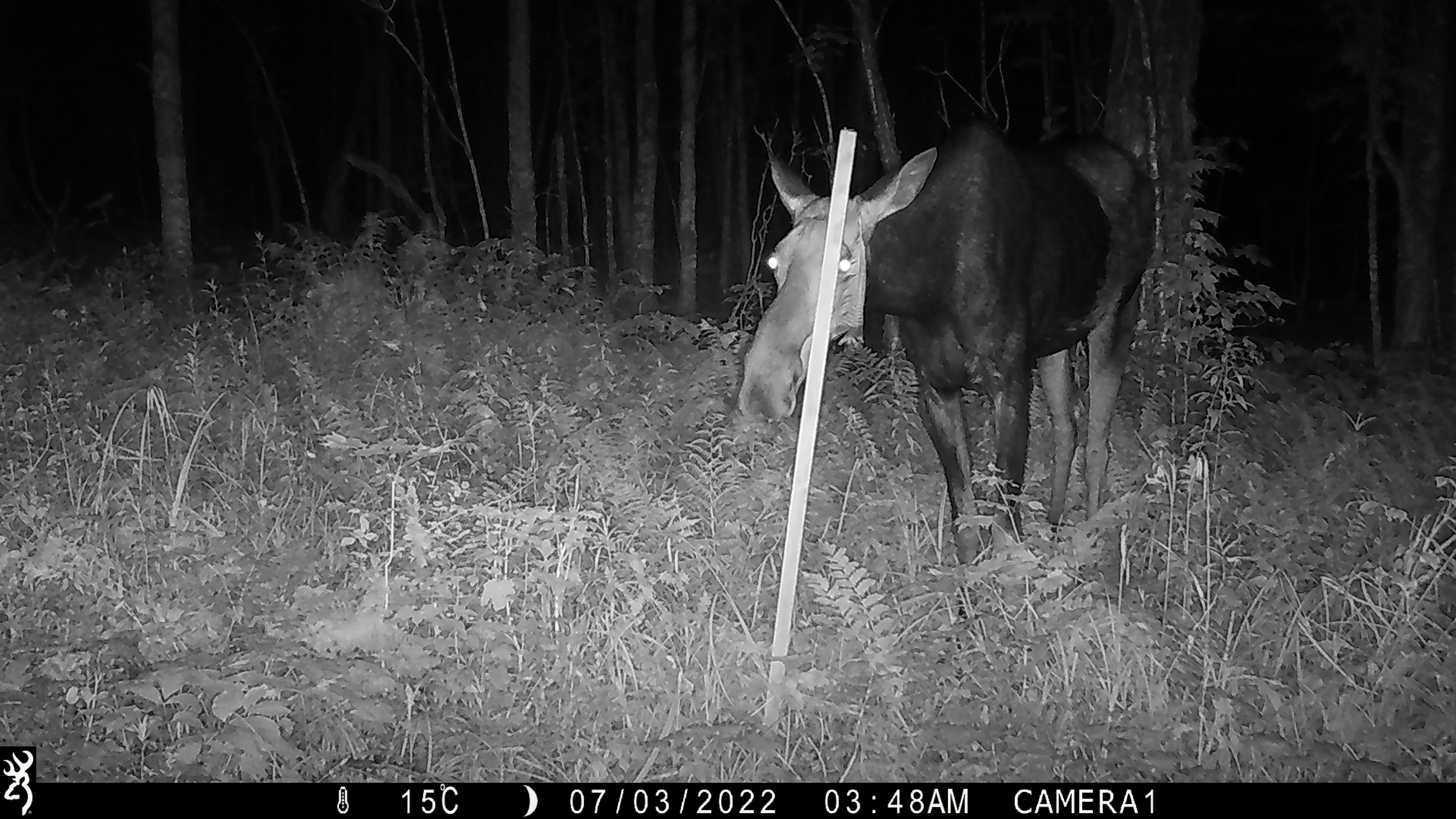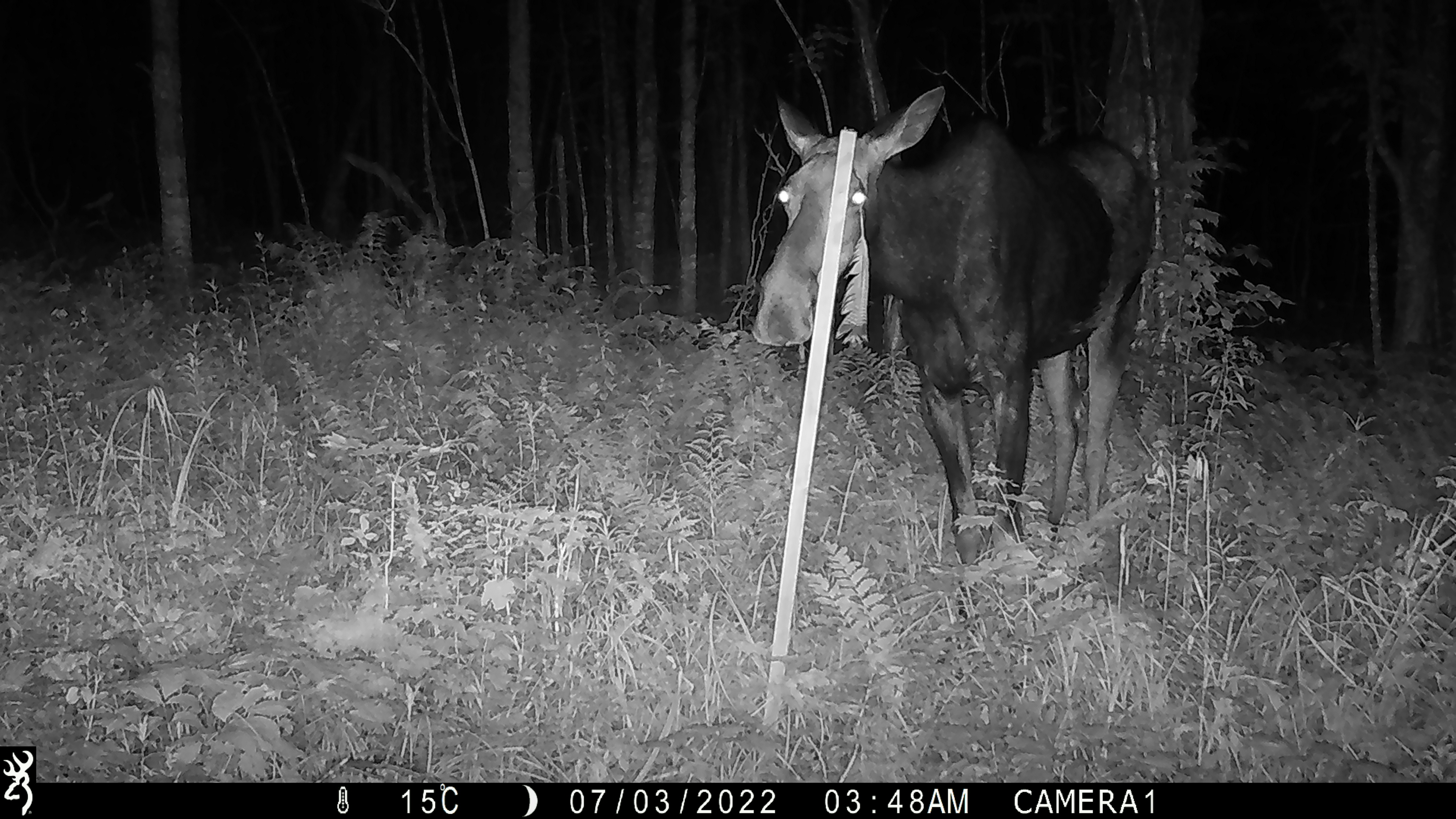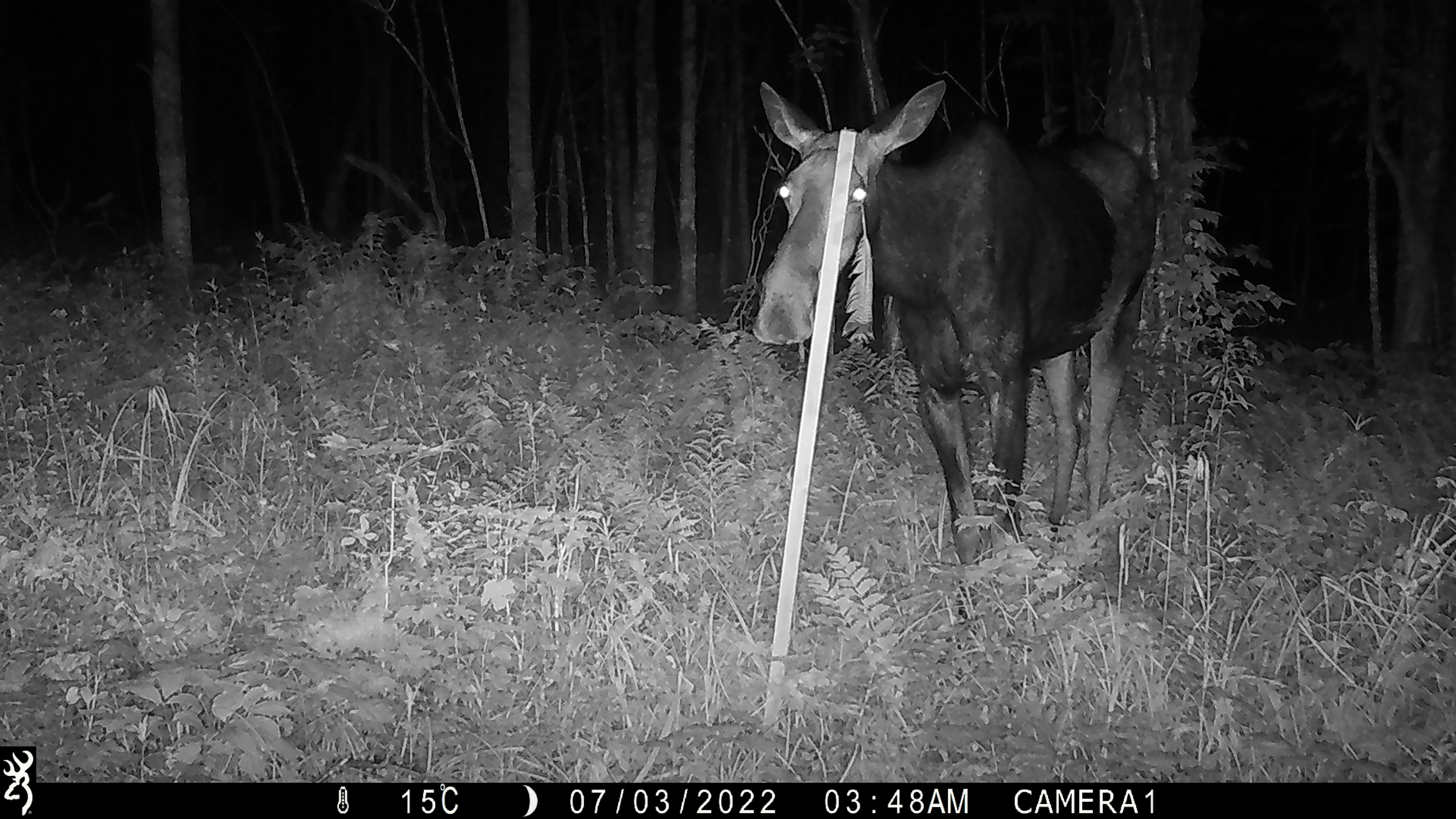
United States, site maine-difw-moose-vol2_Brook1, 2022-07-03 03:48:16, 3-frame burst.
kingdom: Animalia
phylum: Chordata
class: Mammalia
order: Artiodactyla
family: Cervidae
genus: Alces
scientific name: Alces alces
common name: moose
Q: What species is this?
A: Moose (Alces alces).